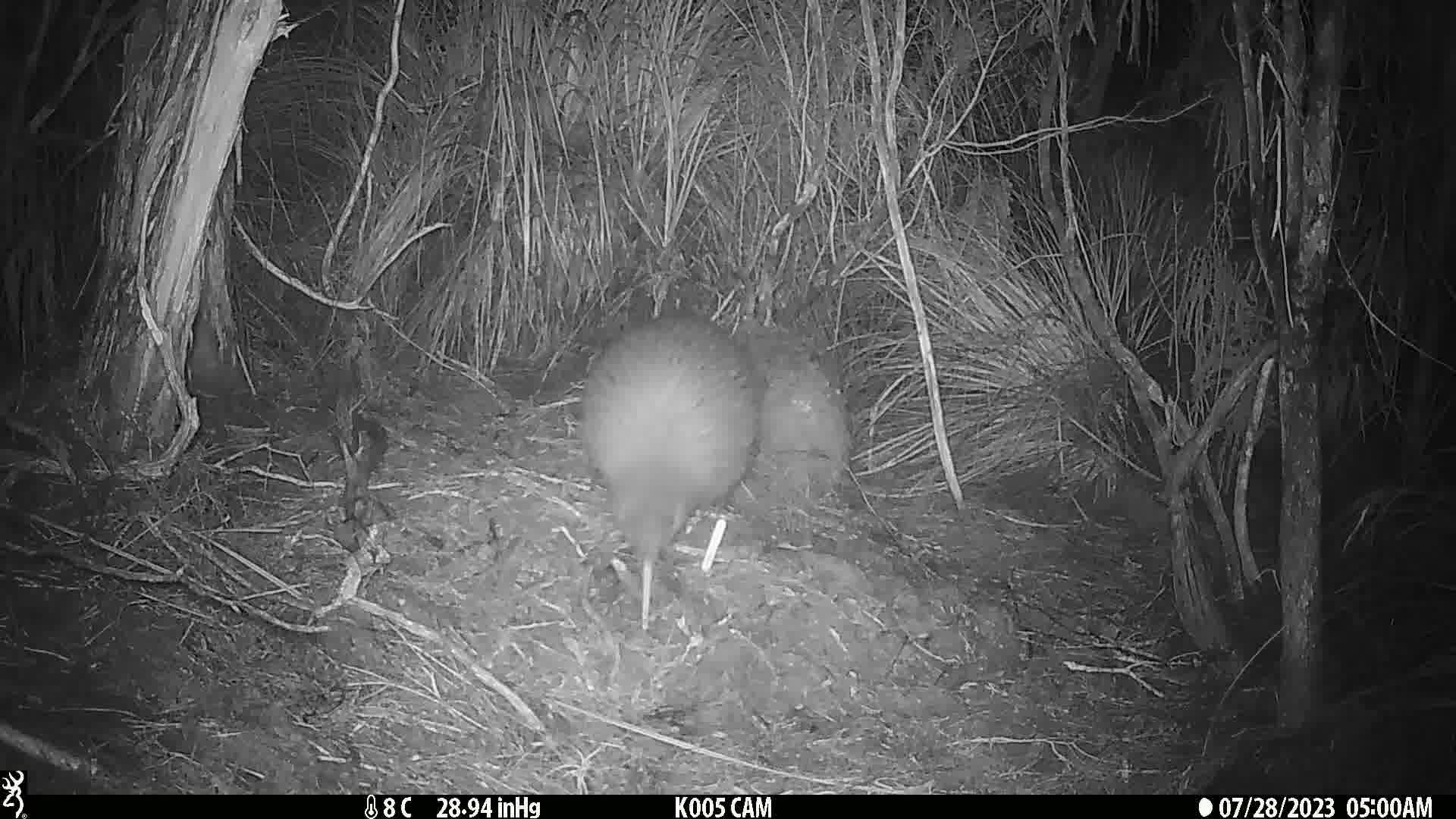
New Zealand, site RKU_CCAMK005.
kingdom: Animalia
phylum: Chordata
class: Aves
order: Apterygiformes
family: Apterygidae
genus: Apteryx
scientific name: Apteryx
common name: kiwi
Kiwi (Apteryx).